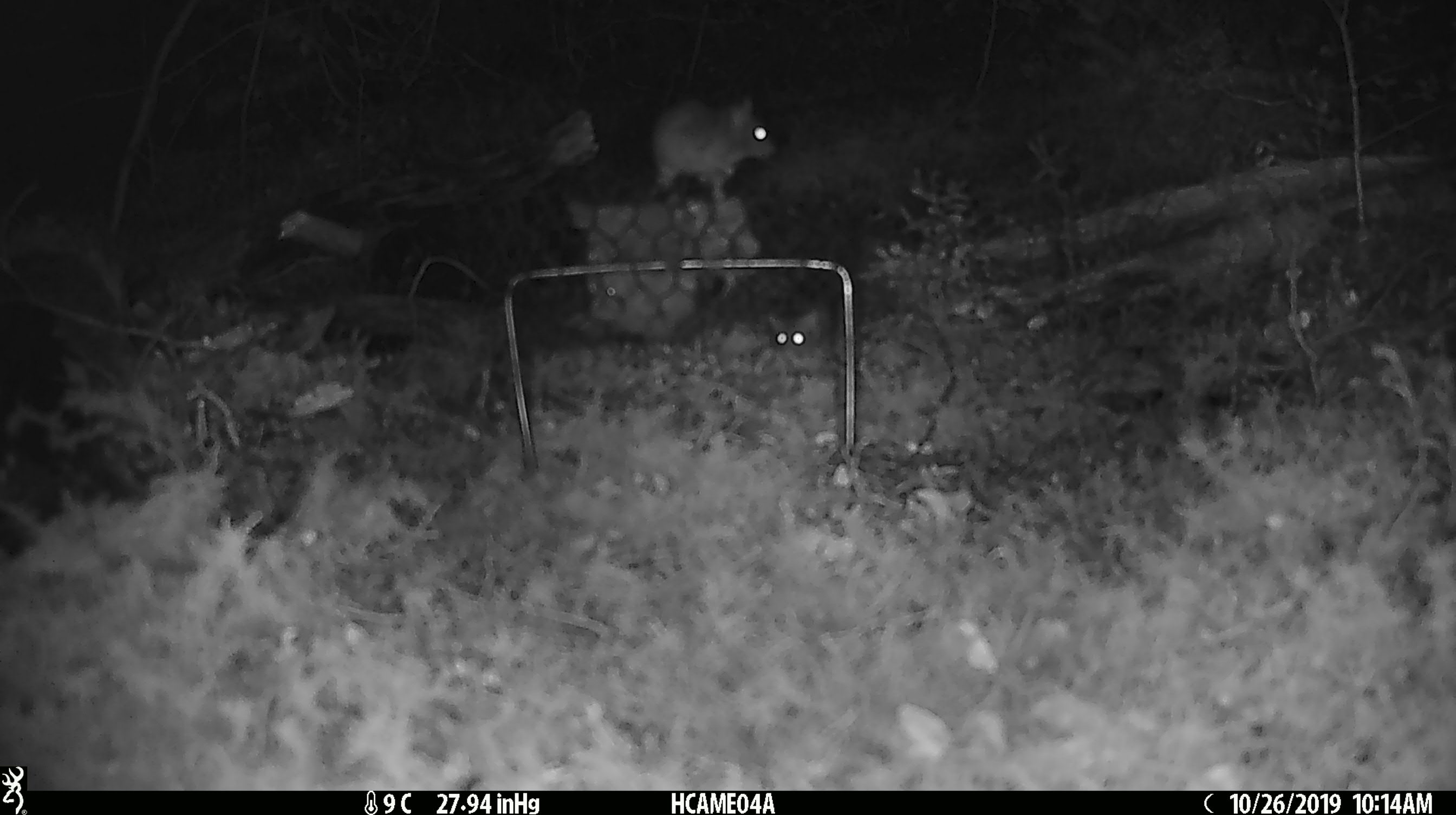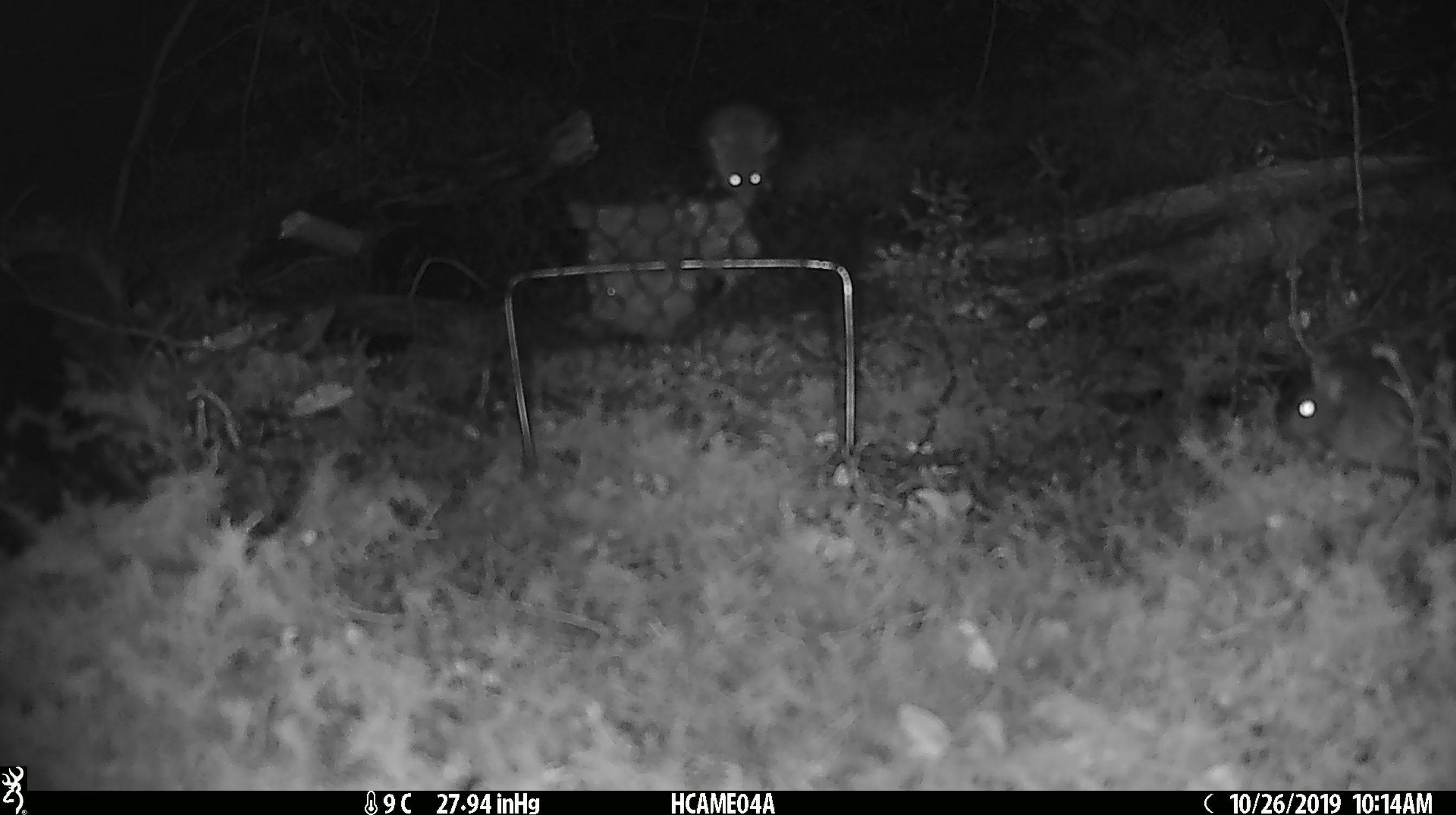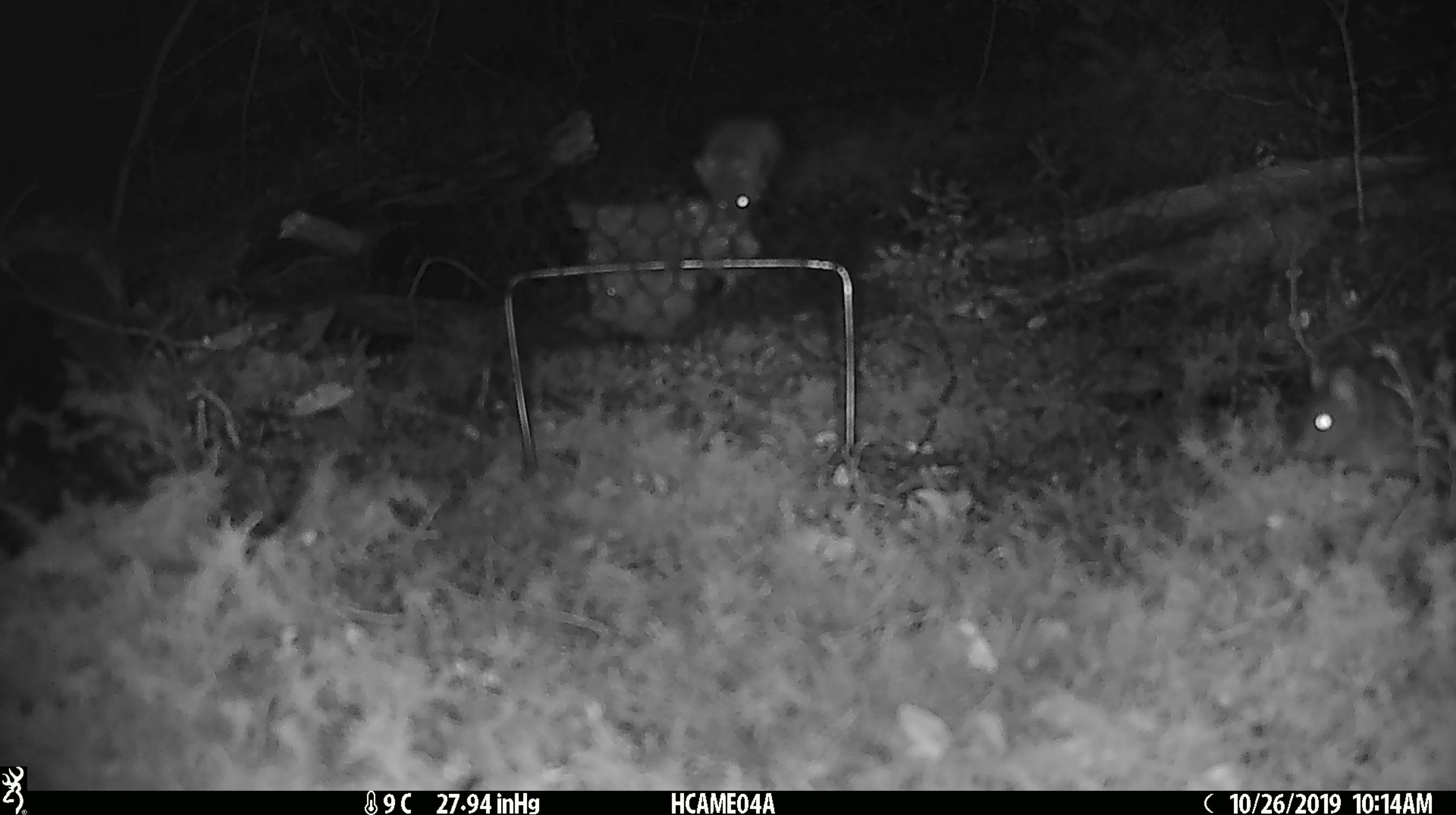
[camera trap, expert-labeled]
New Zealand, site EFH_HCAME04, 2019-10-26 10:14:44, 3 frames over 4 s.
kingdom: Animalia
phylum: Chordata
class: Mammalia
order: Rodentia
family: Muridae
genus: Mus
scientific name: Mus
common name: mouse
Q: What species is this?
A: Mouse (Mus).